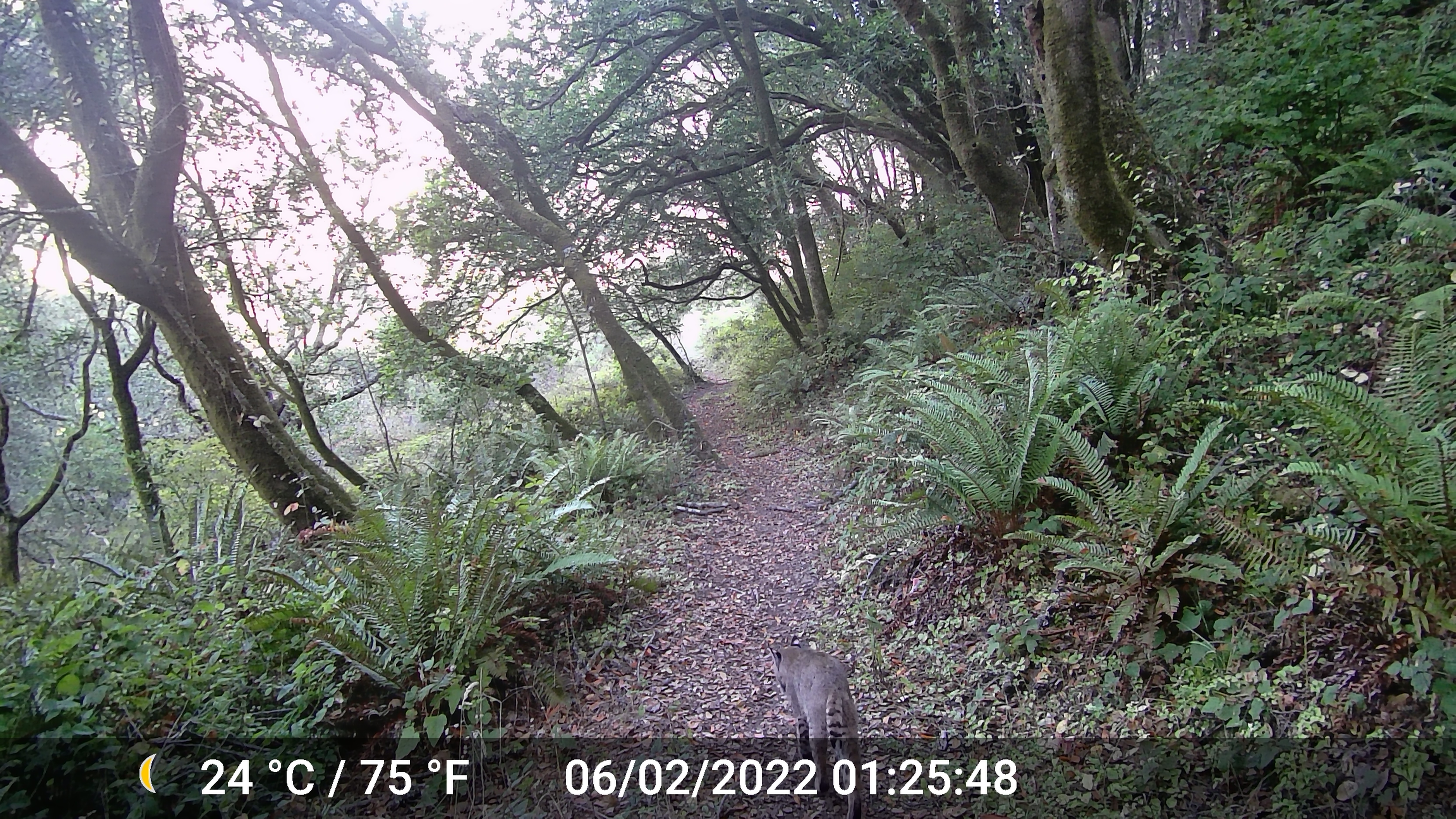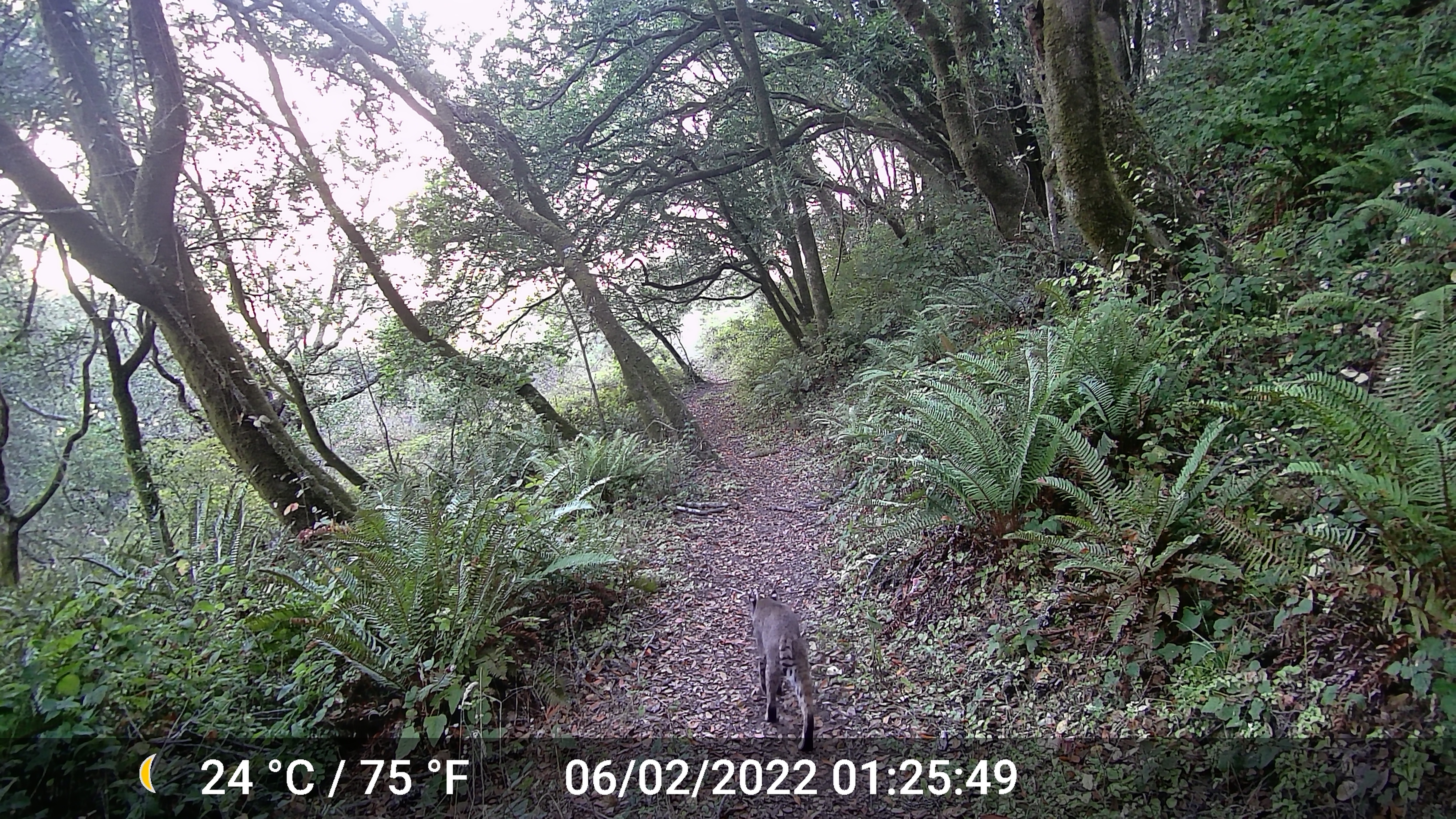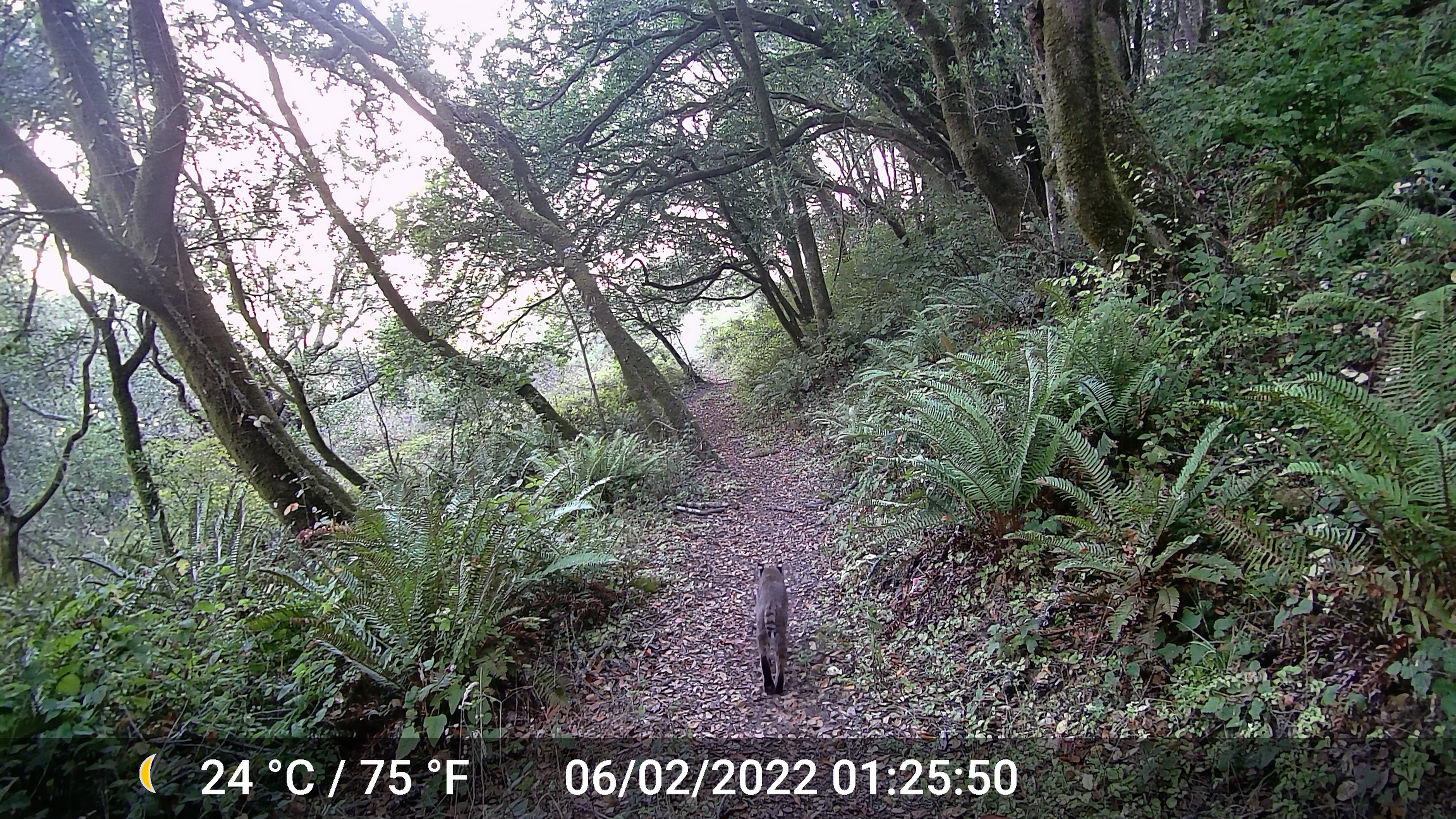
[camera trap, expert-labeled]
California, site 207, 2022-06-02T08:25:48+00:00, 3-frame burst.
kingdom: Animalia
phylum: Chordata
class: Mammalia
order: Carnivora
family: Felidae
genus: Lynx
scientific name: Lynx rufus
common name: bobcat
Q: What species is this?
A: Bobcat (Lynx rufus).